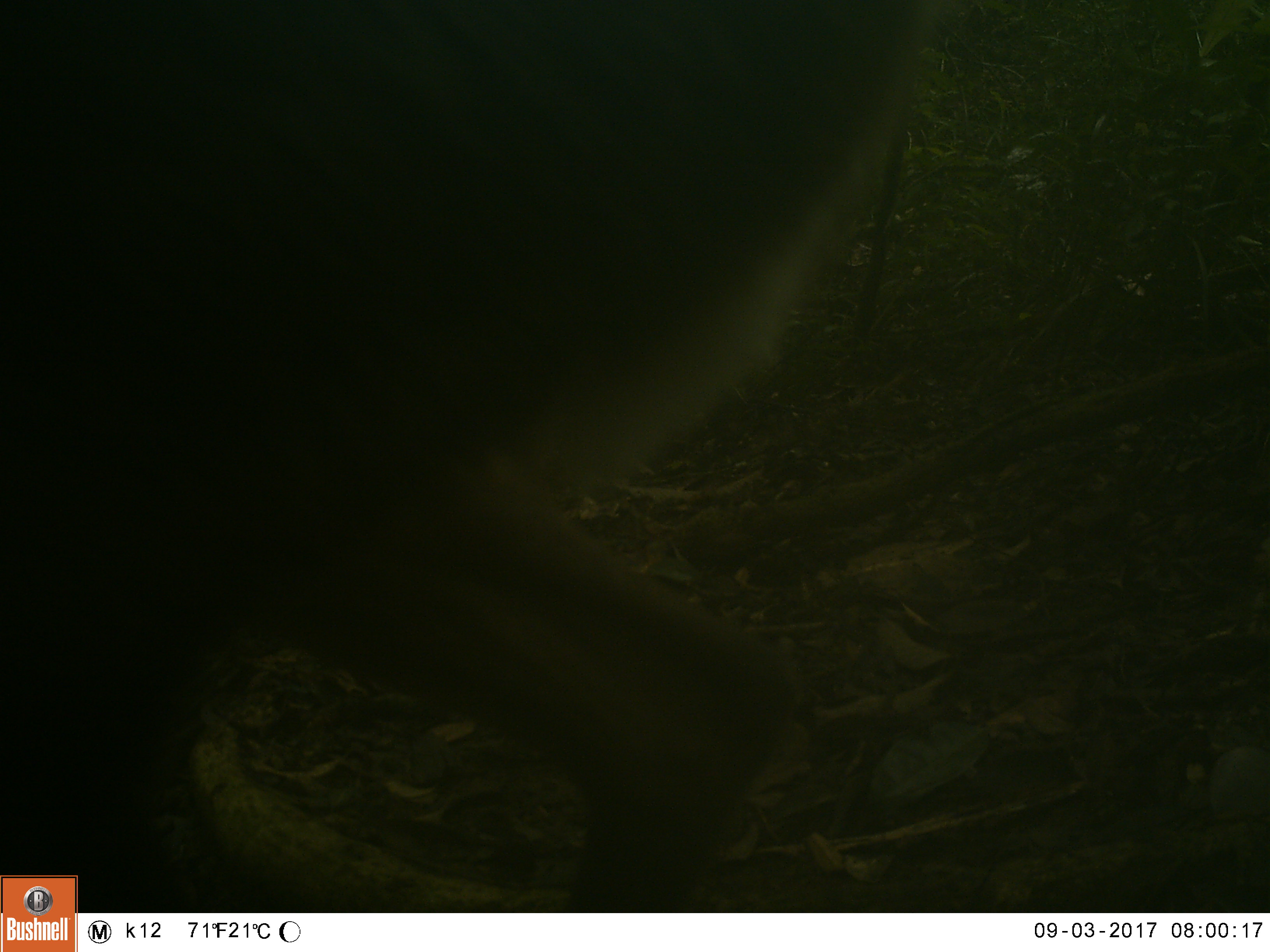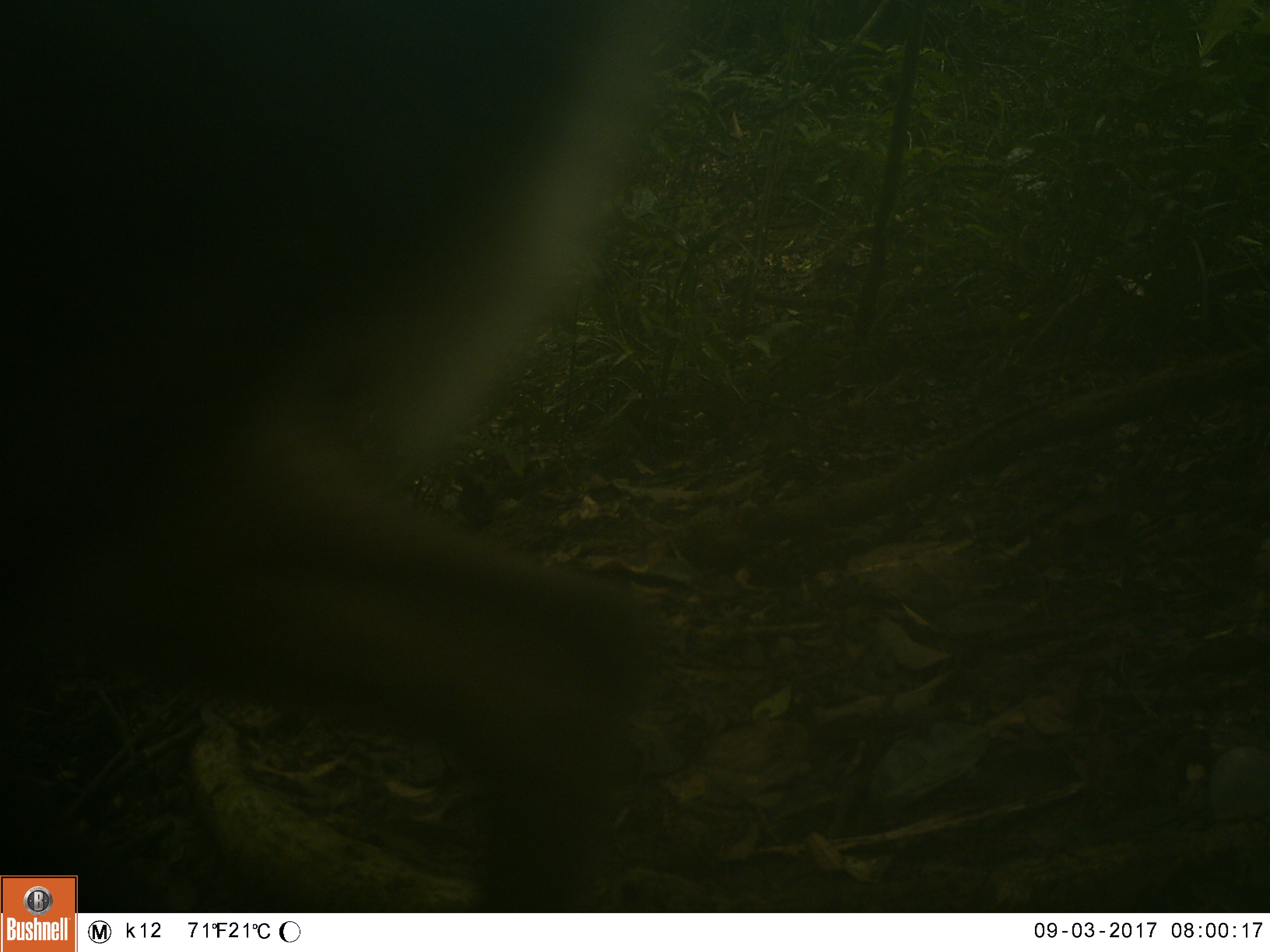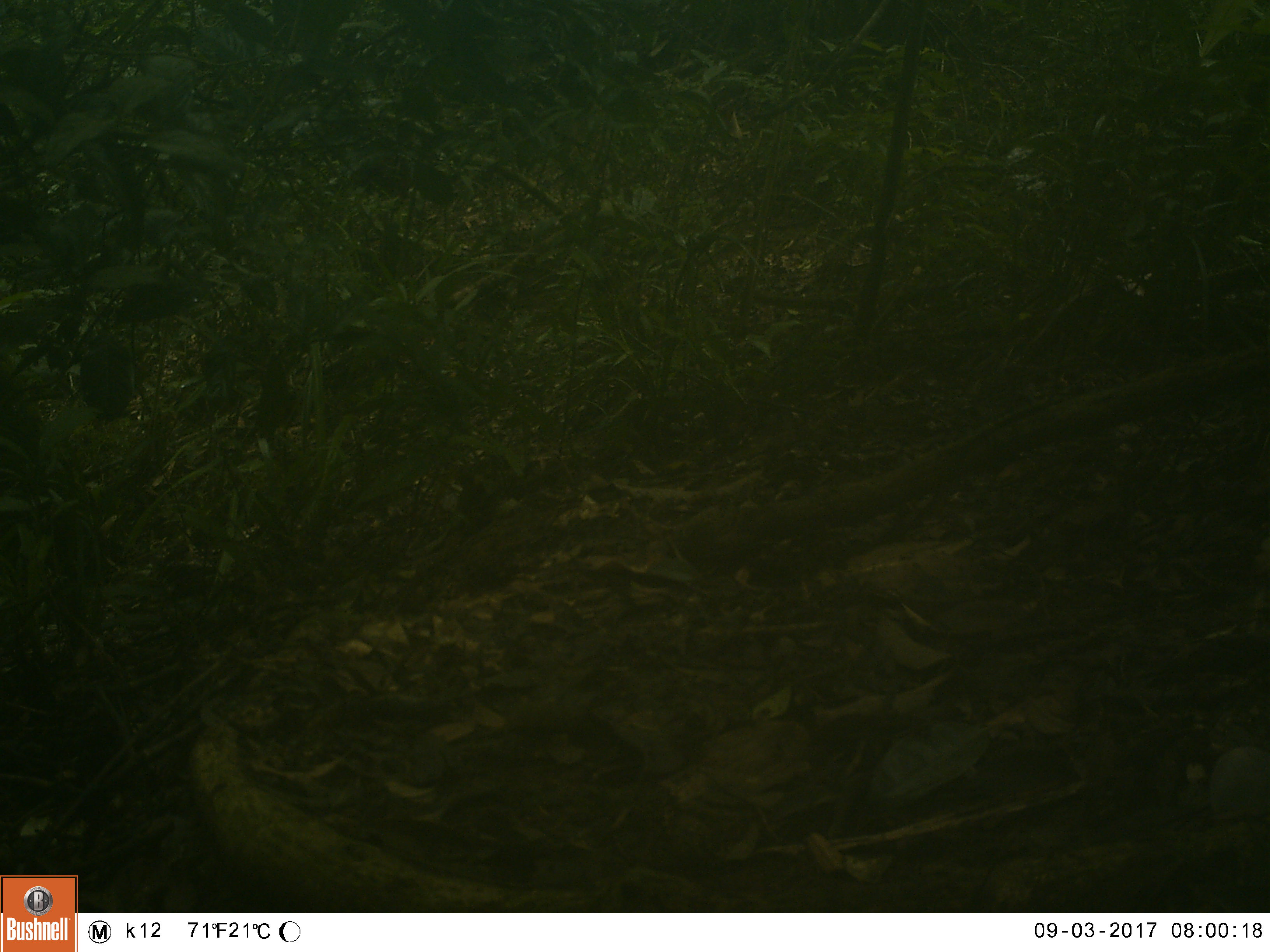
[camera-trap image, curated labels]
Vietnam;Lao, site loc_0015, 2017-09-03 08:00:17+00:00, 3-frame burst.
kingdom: Animalia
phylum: Chordata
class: Mammalia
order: Artiodactyla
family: Cervidae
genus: Muntiacus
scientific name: Muntiacus rooseveltorum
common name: roosevelt's muntjac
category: roosevelts muntjac group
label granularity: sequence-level